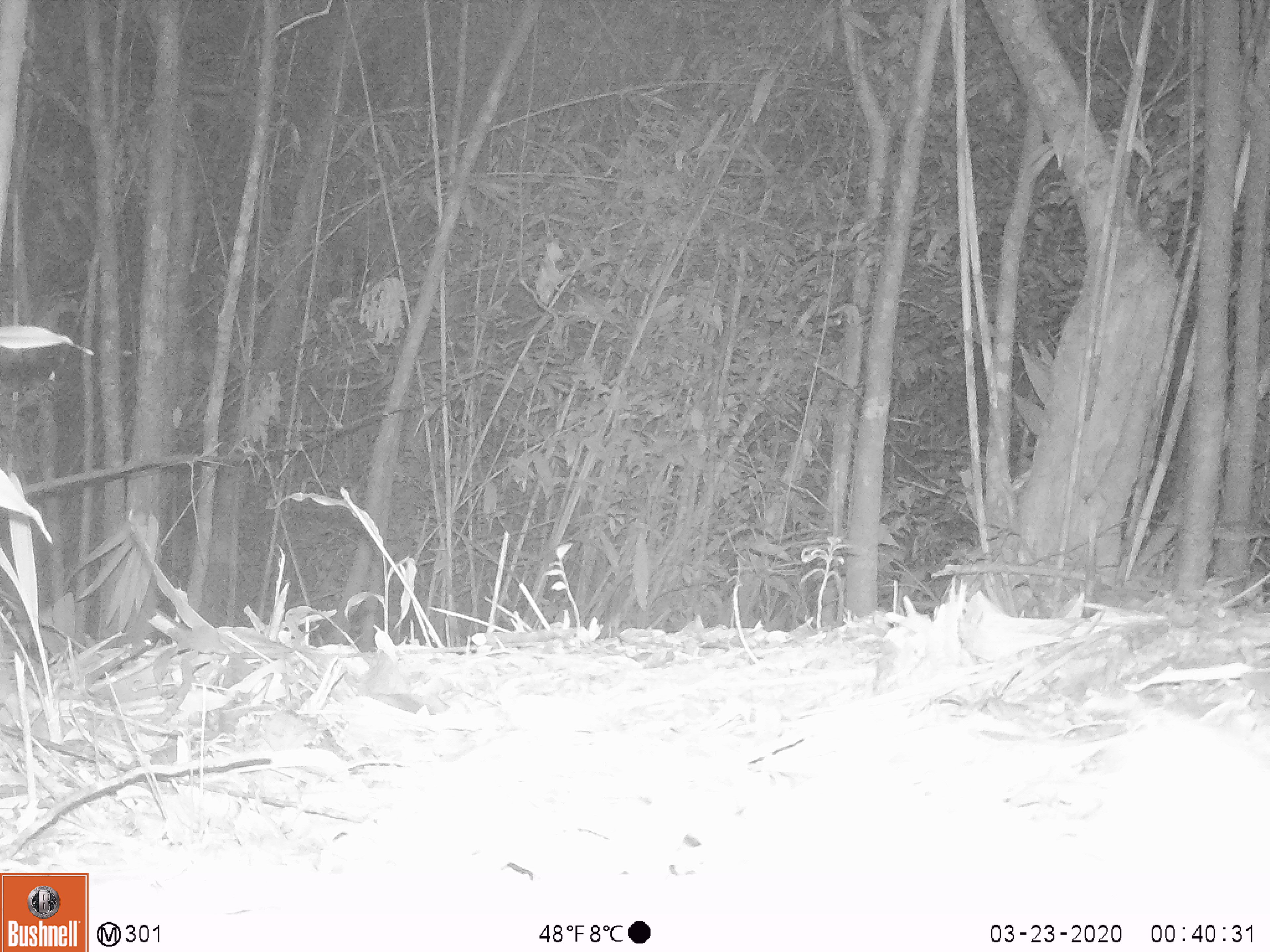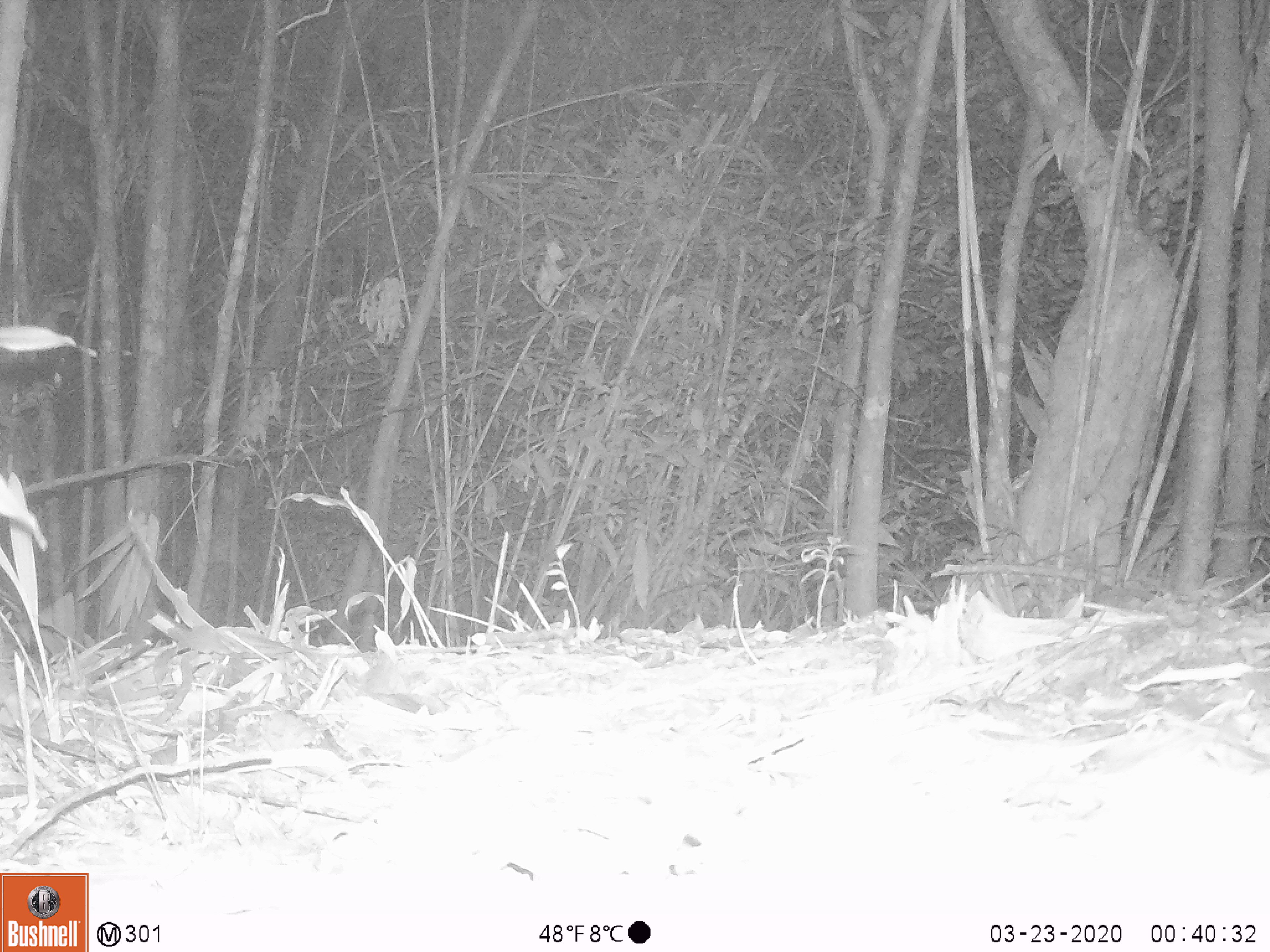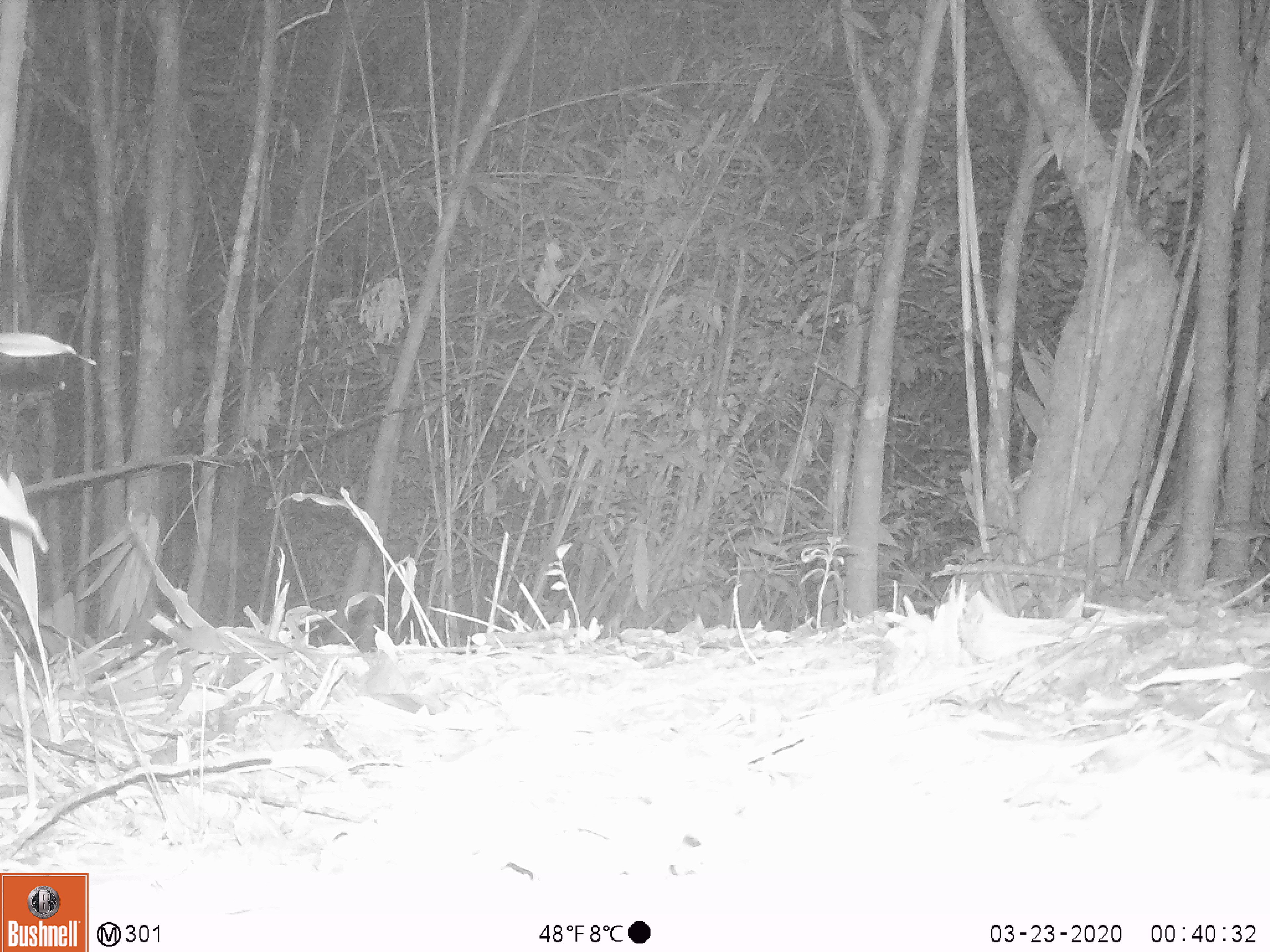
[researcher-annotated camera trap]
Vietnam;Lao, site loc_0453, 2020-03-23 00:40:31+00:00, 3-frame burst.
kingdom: Animalia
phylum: Chordata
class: Mammalia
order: Carnivora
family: Herpestidae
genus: Urva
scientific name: Urva urva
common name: crab-eating mongoose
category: crab eating mongoose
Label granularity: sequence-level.